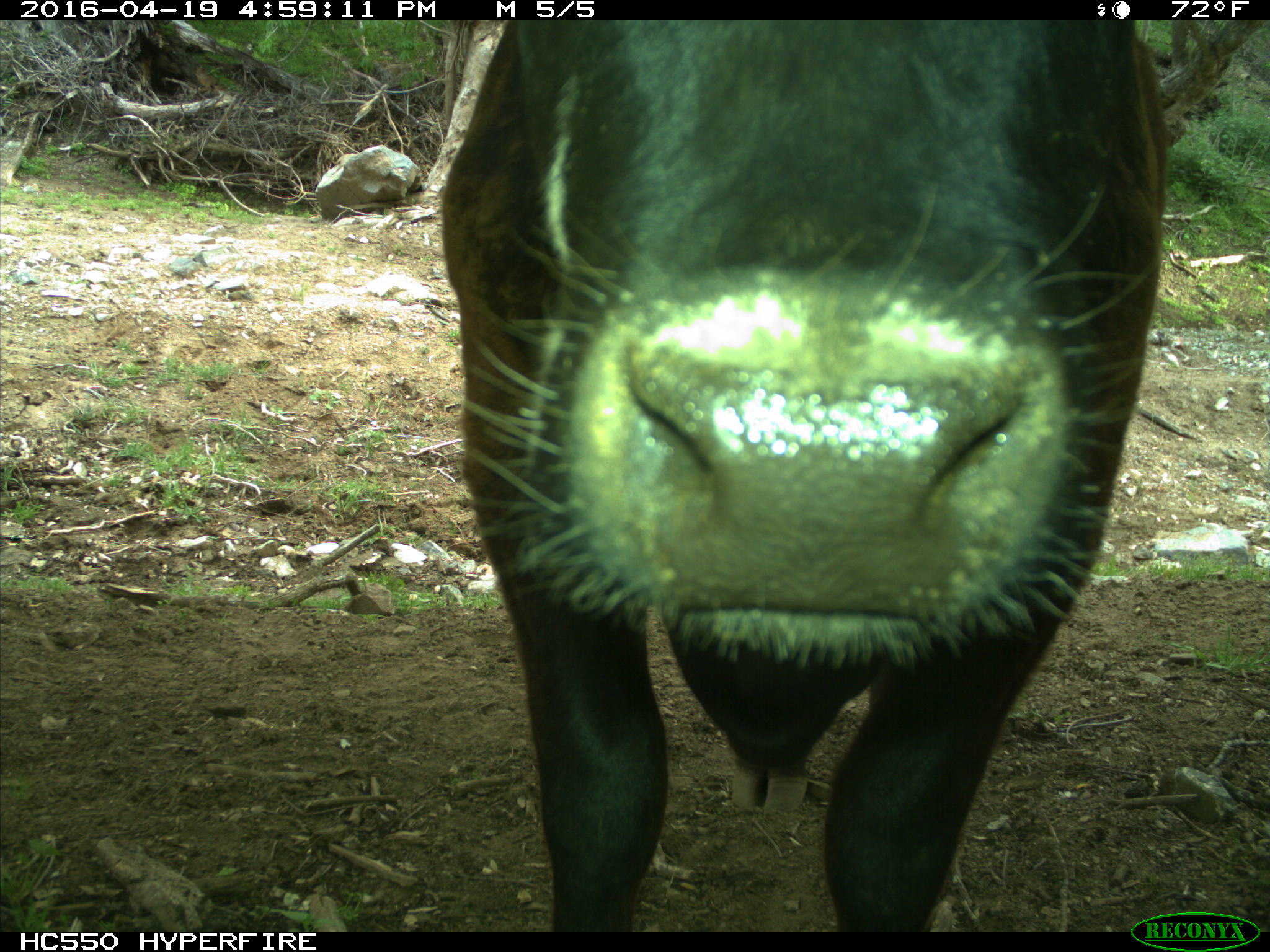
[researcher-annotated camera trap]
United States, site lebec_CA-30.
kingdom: Animalia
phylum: Chordata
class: Mammalia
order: Artiodactyla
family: Bovidae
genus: Bos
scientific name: Bos taurus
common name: domestic cow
Bos taurus (domestic cow).